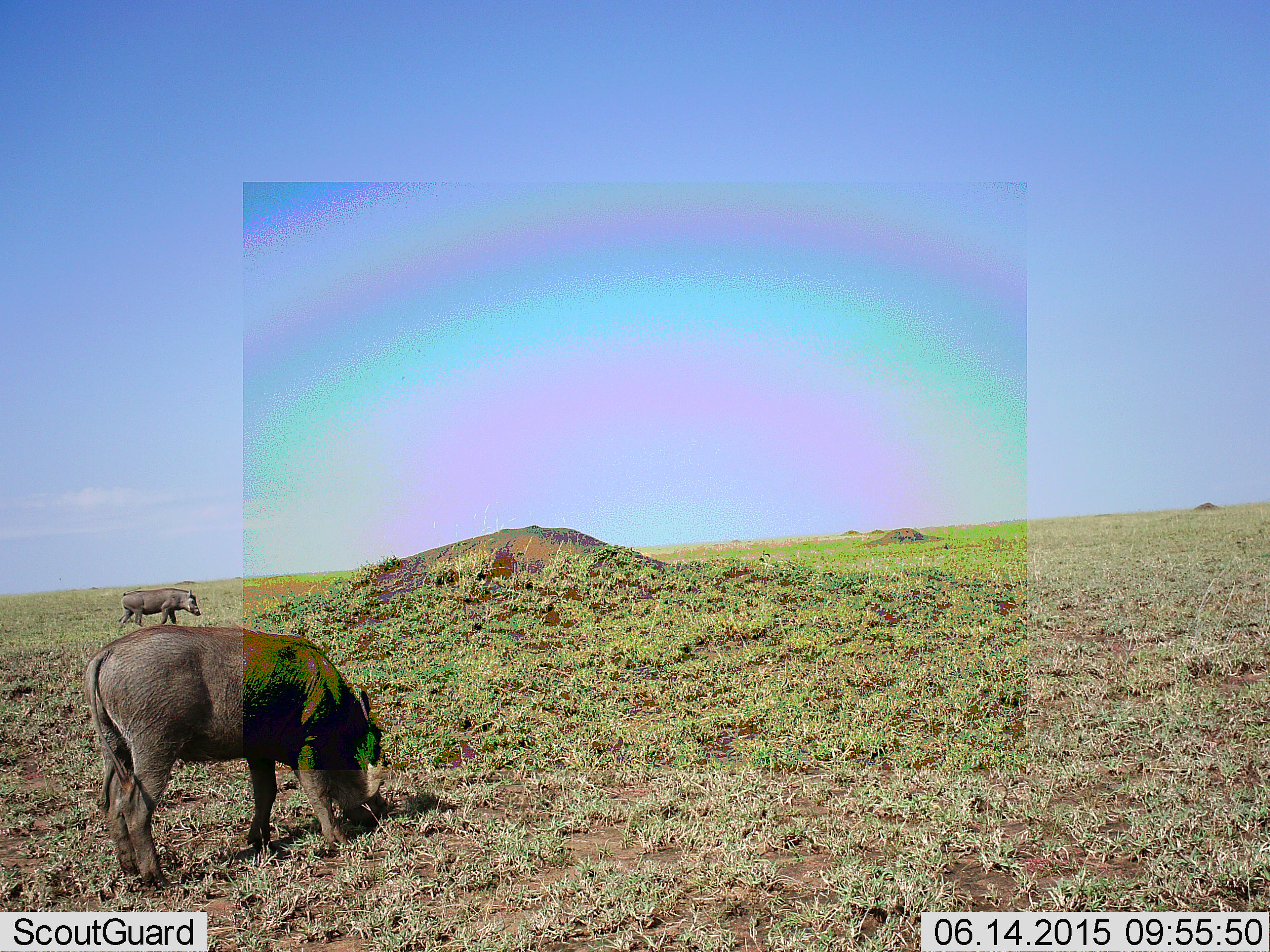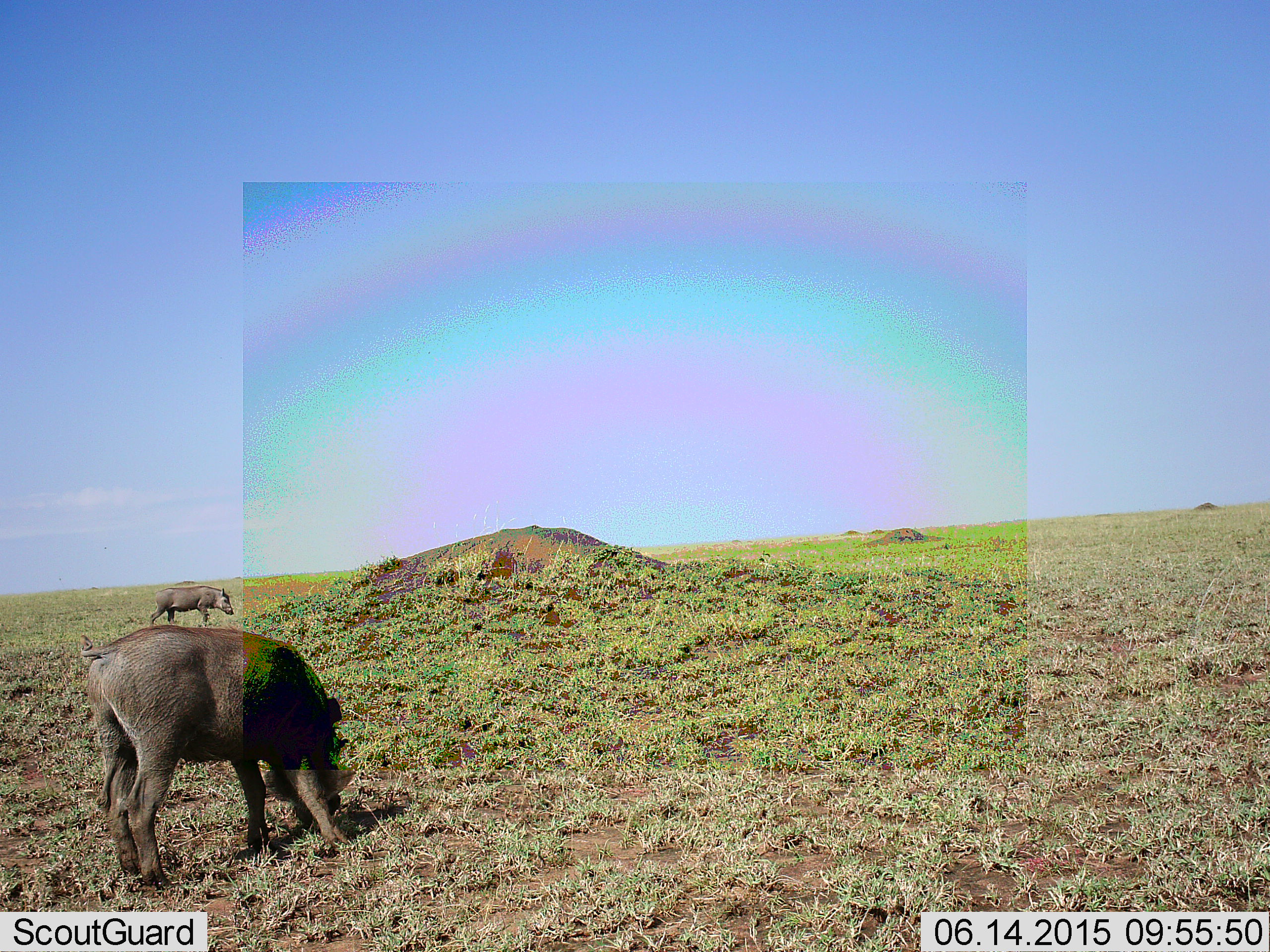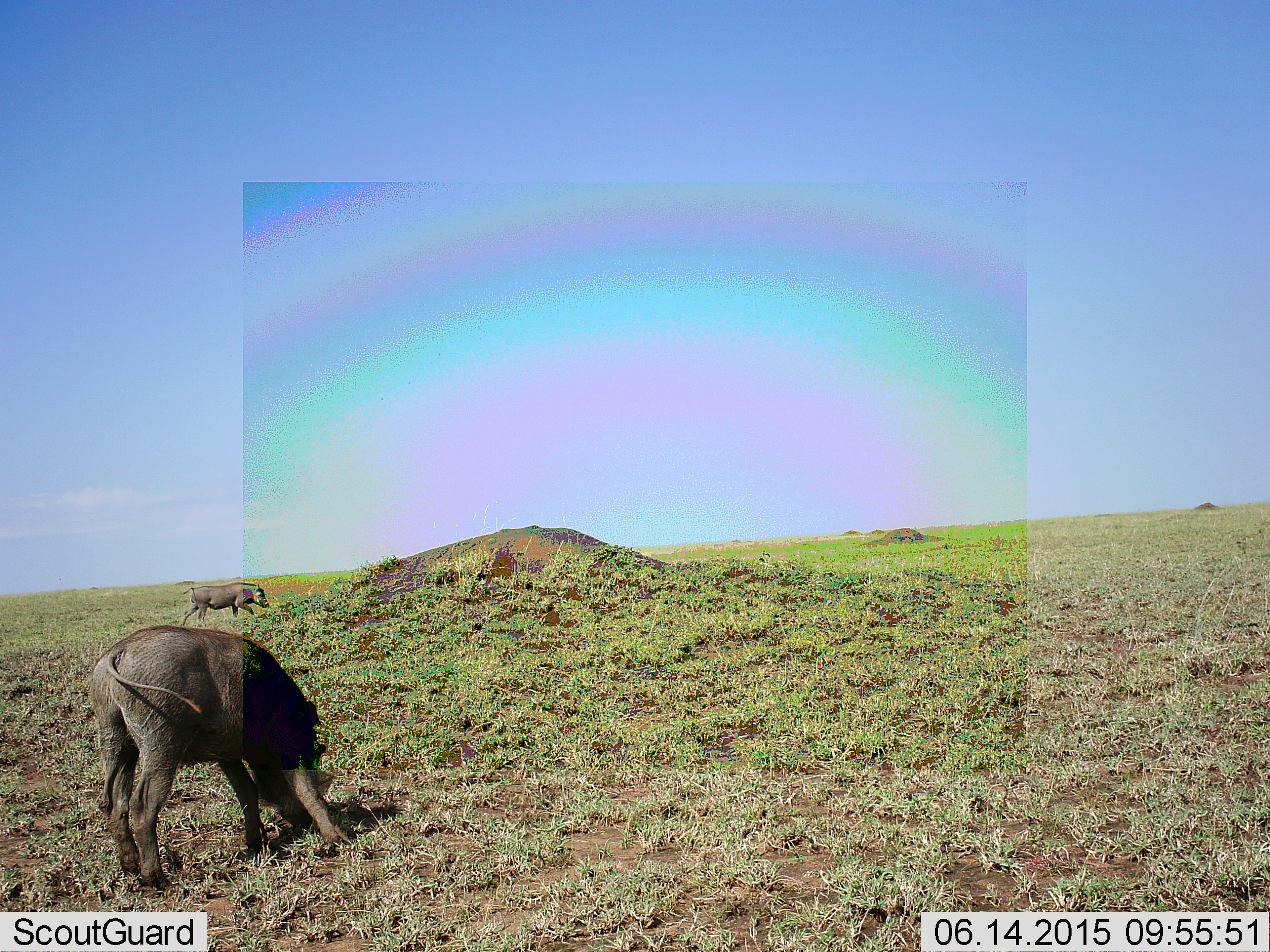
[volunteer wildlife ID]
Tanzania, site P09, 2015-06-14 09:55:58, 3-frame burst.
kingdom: Animalia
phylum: Chordata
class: Mammalia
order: Artiodactyla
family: Suidae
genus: Phacochoerus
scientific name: Phacochoerus africanus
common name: warthog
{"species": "warthog (Phacochoerus africanus)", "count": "2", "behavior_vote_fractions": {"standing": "40%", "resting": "0%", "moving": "60%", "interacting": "0%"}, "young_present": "0%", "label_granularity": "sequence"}